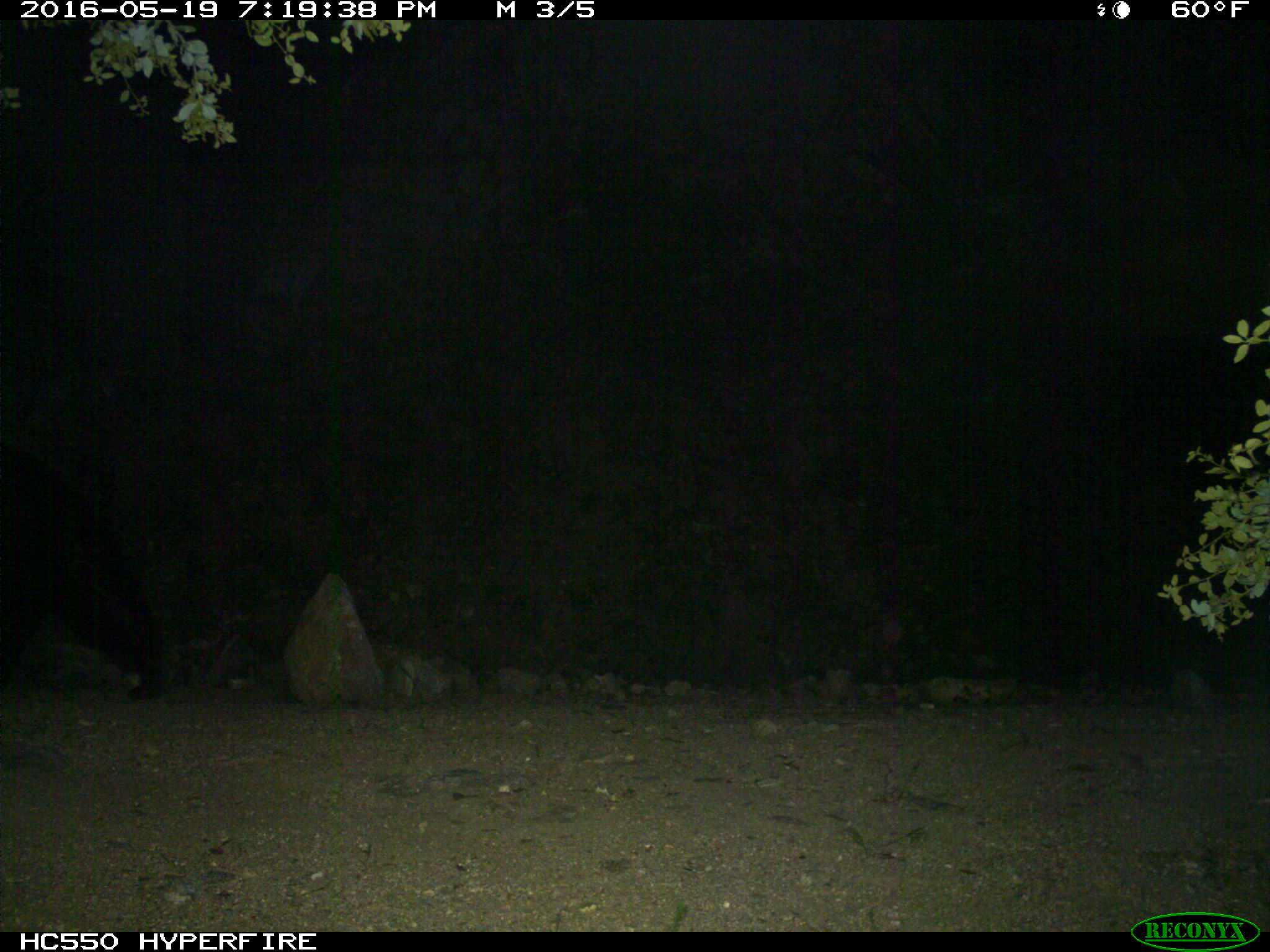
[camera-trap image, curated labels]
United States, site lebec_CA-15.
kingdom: Animalia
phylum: Chordata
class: Mammalia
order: Carnivora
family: Ursidae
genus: Ursus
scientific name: Ursus americanus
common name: american black bear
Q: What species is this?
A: Ursus americanus (american black bear).